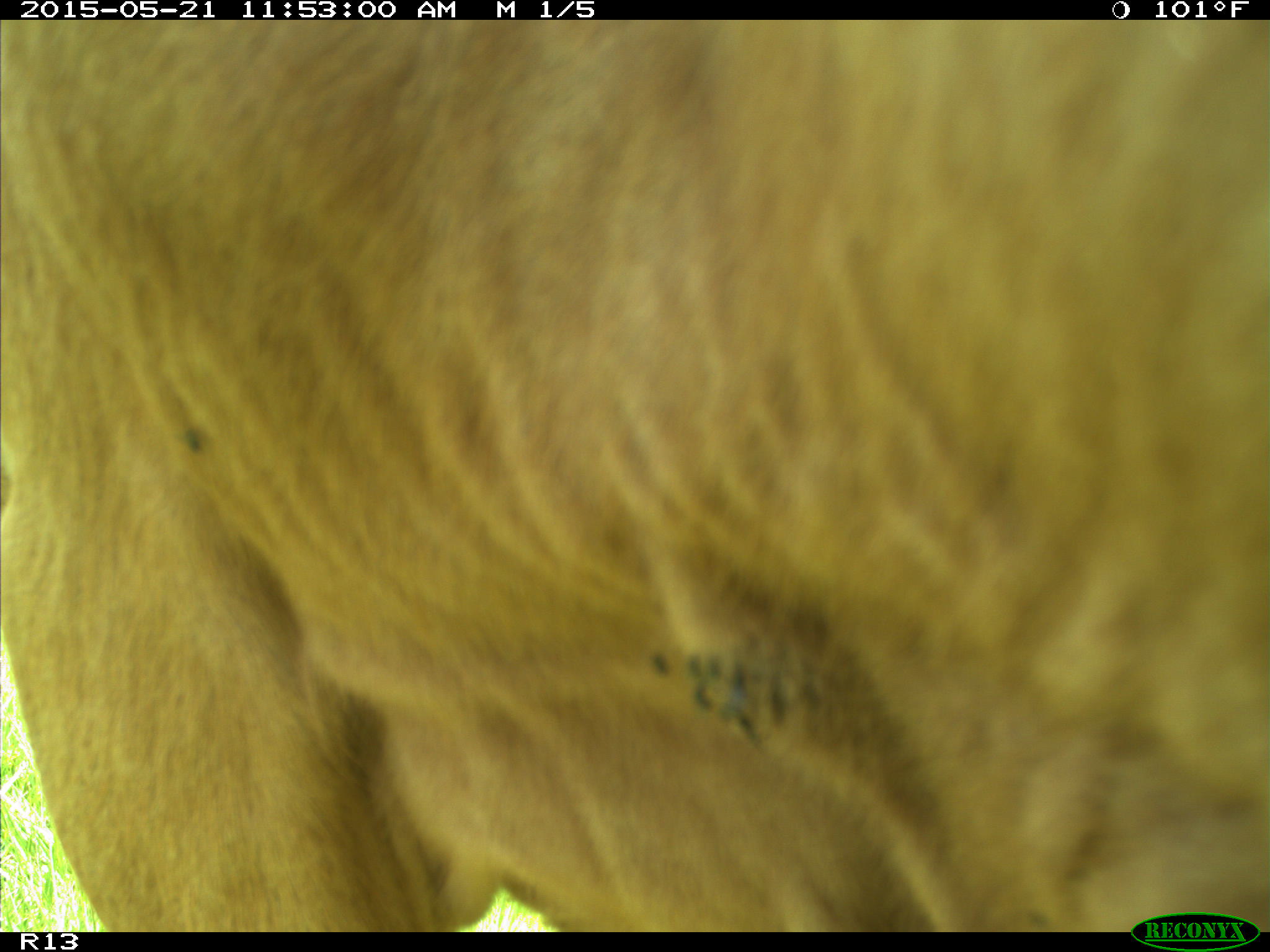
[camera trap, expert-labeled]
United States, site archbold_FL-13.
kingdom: Animalia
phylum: Chordata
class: Mammalia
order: Artiodactyla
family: Bovidae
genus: Bos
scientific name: Bos taurus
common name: domestic cow